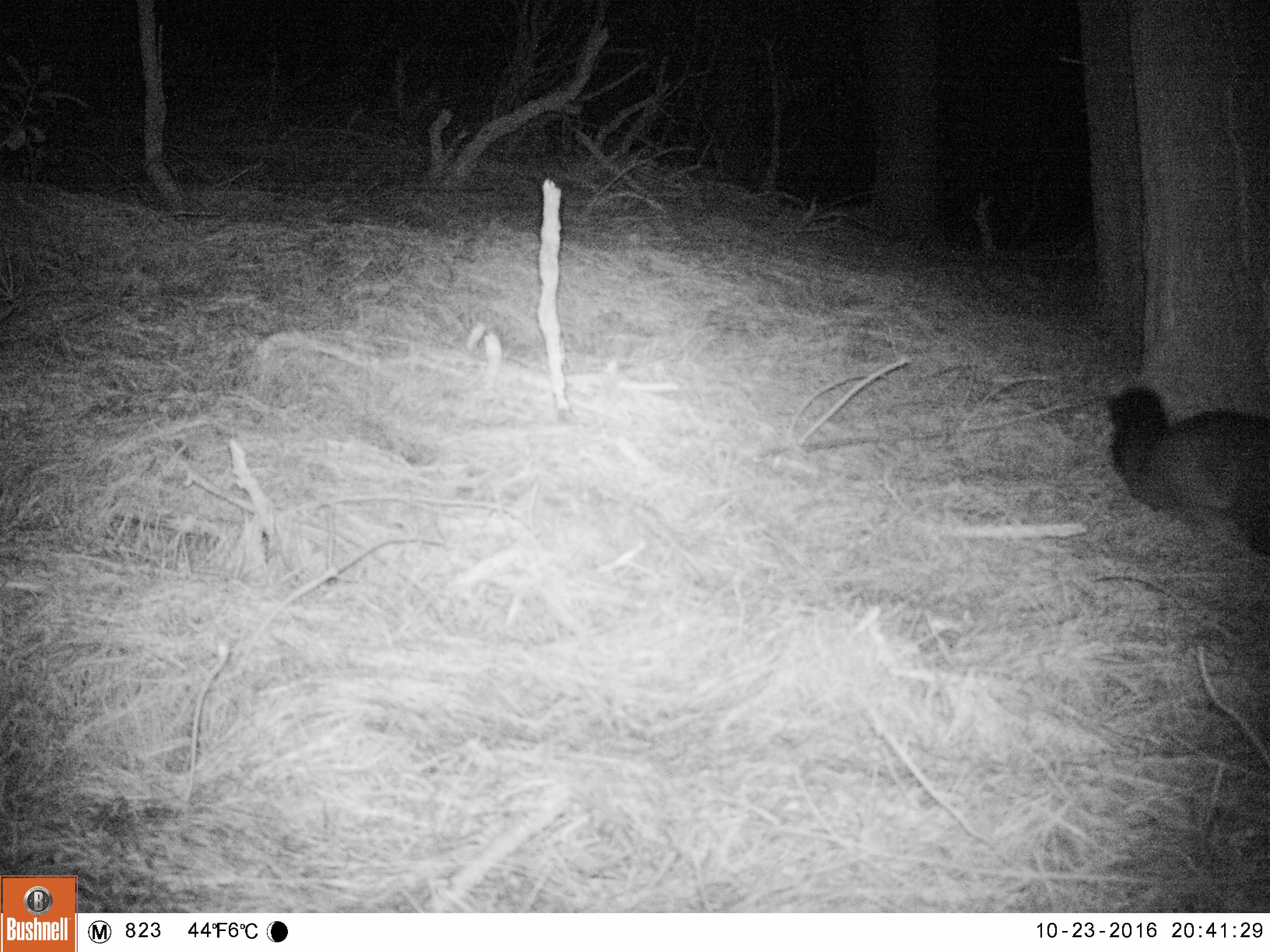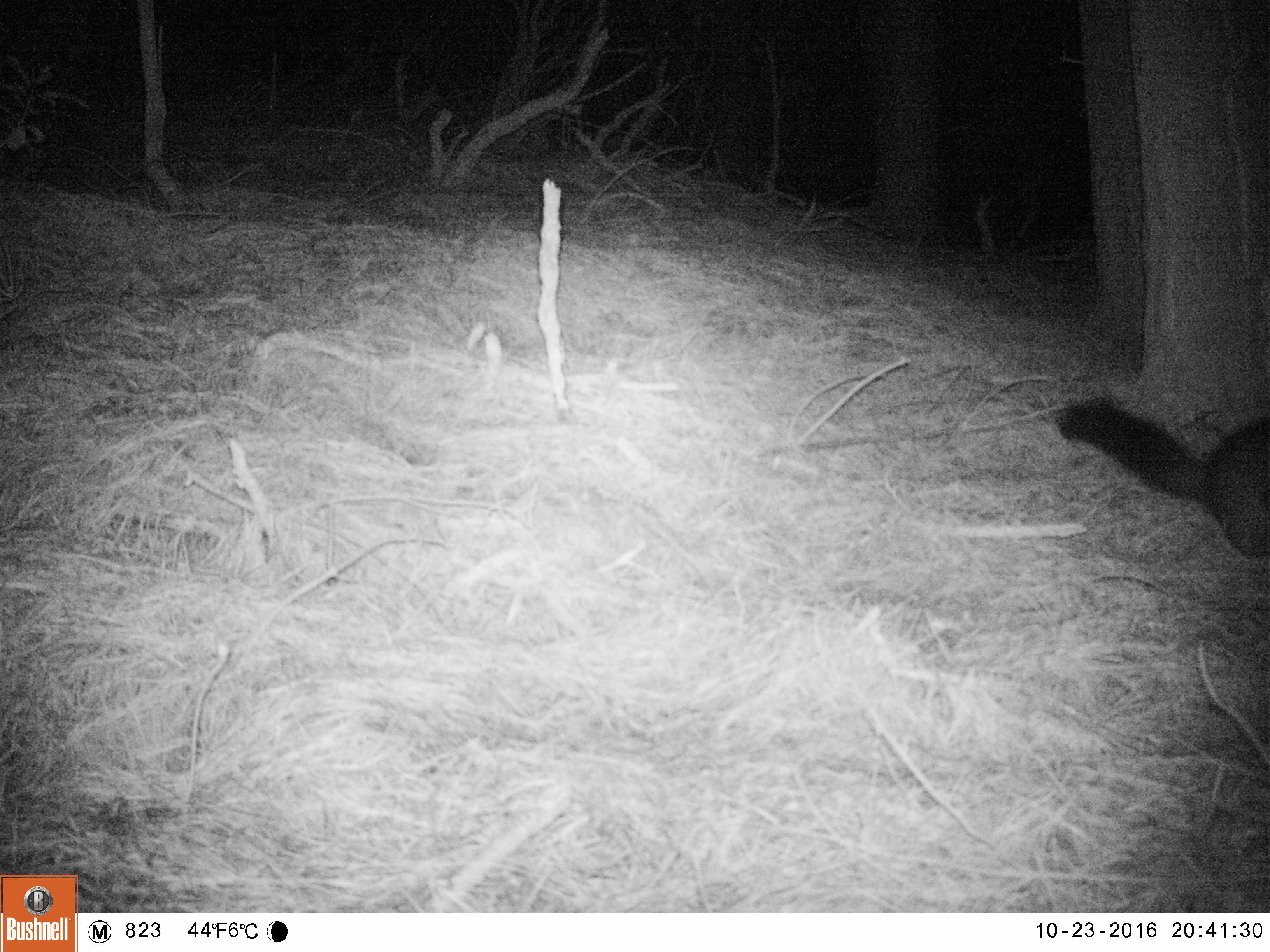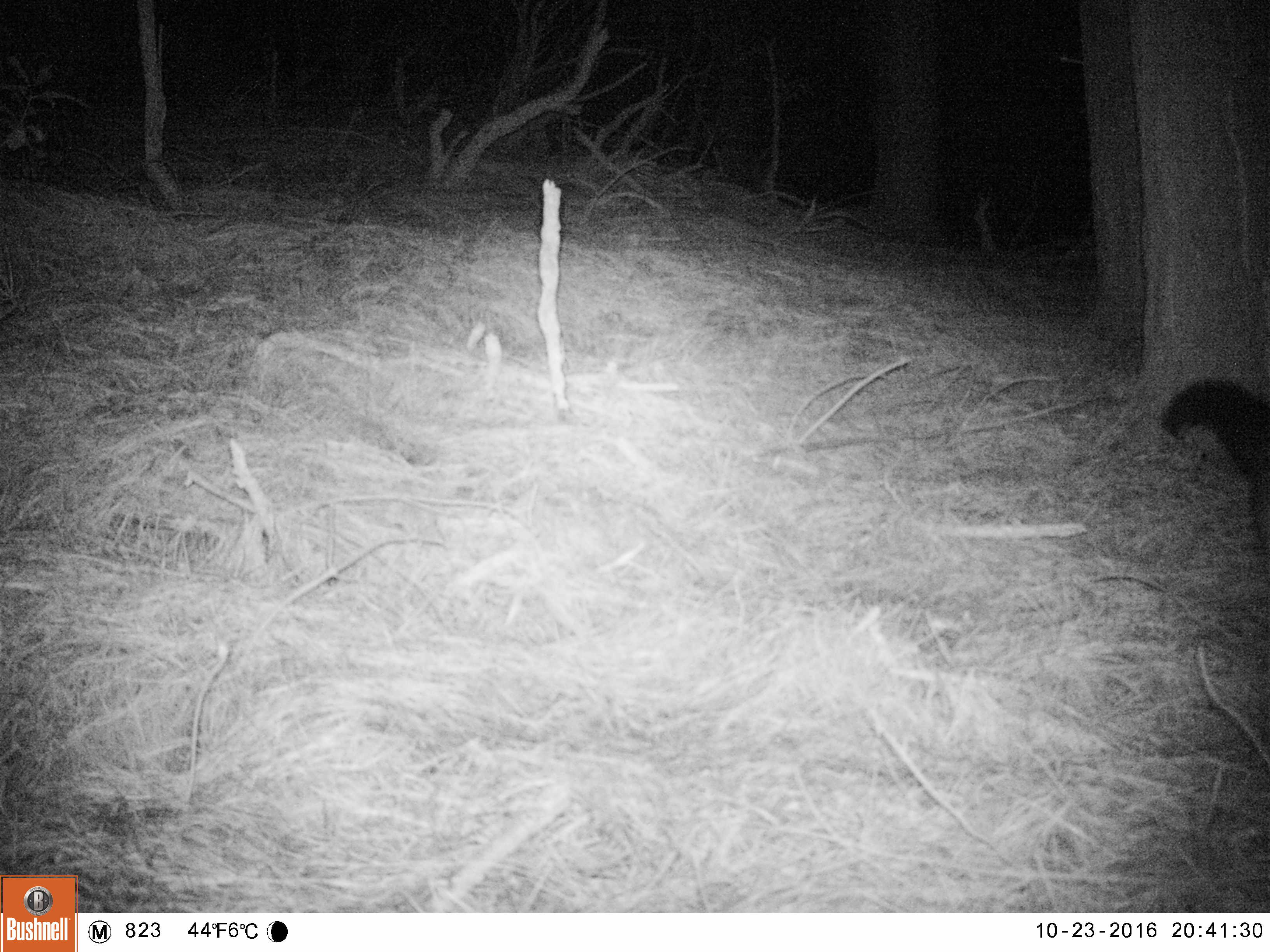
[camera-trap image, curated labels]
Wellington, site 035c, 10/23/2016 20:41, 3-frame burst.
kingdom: Animalia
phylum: Chordata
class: Mammalia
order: Didelphimorphia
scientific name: Didelphimorphia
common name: possum